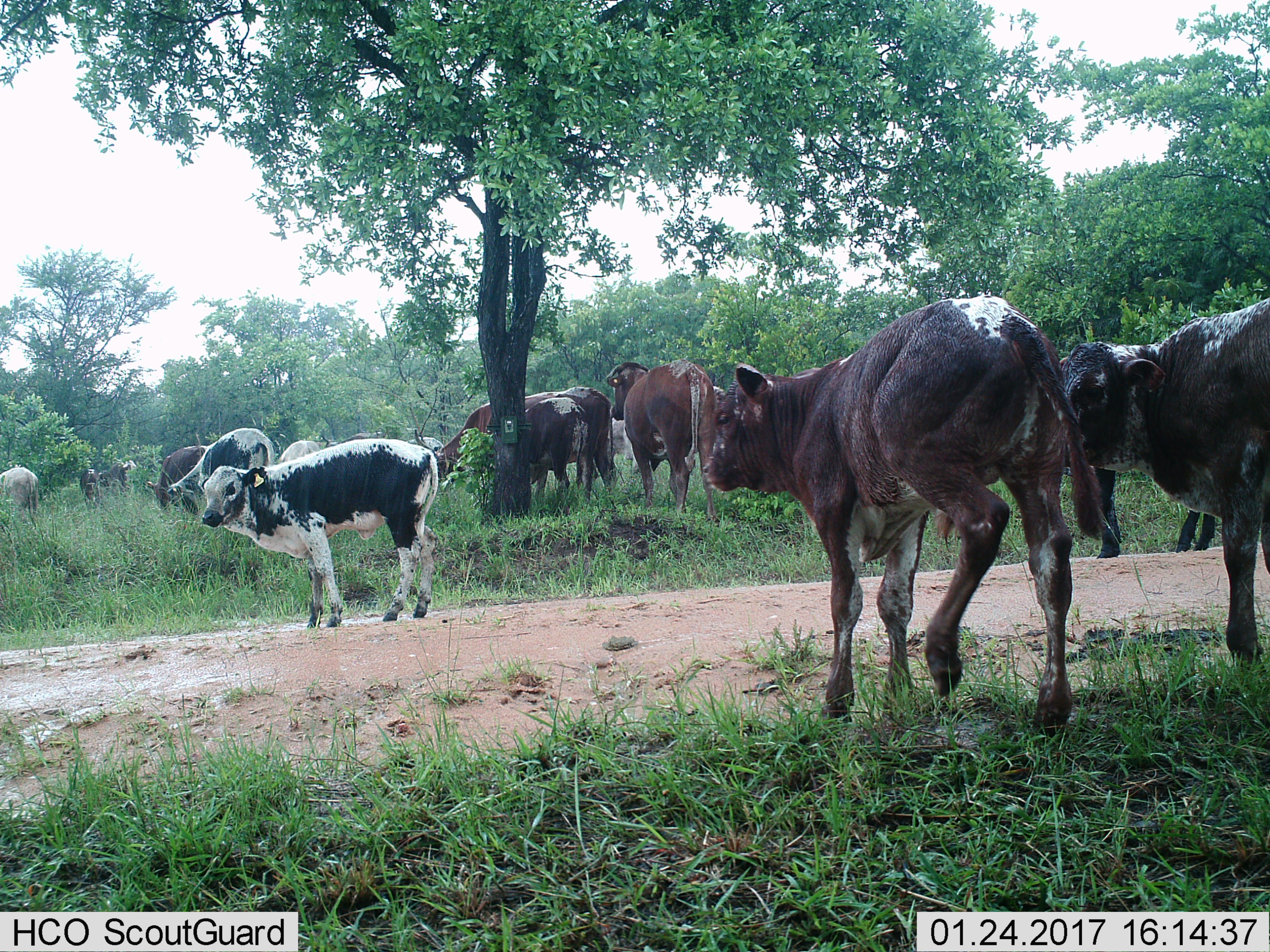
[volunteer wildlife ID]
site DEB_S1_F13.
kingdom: Animalia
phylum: Chordata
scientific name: Vertebrata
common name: domestic animal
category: domesticanimal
Domesticanimal (domestic animal) (Vertebrata), count 11-50. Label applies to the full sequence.